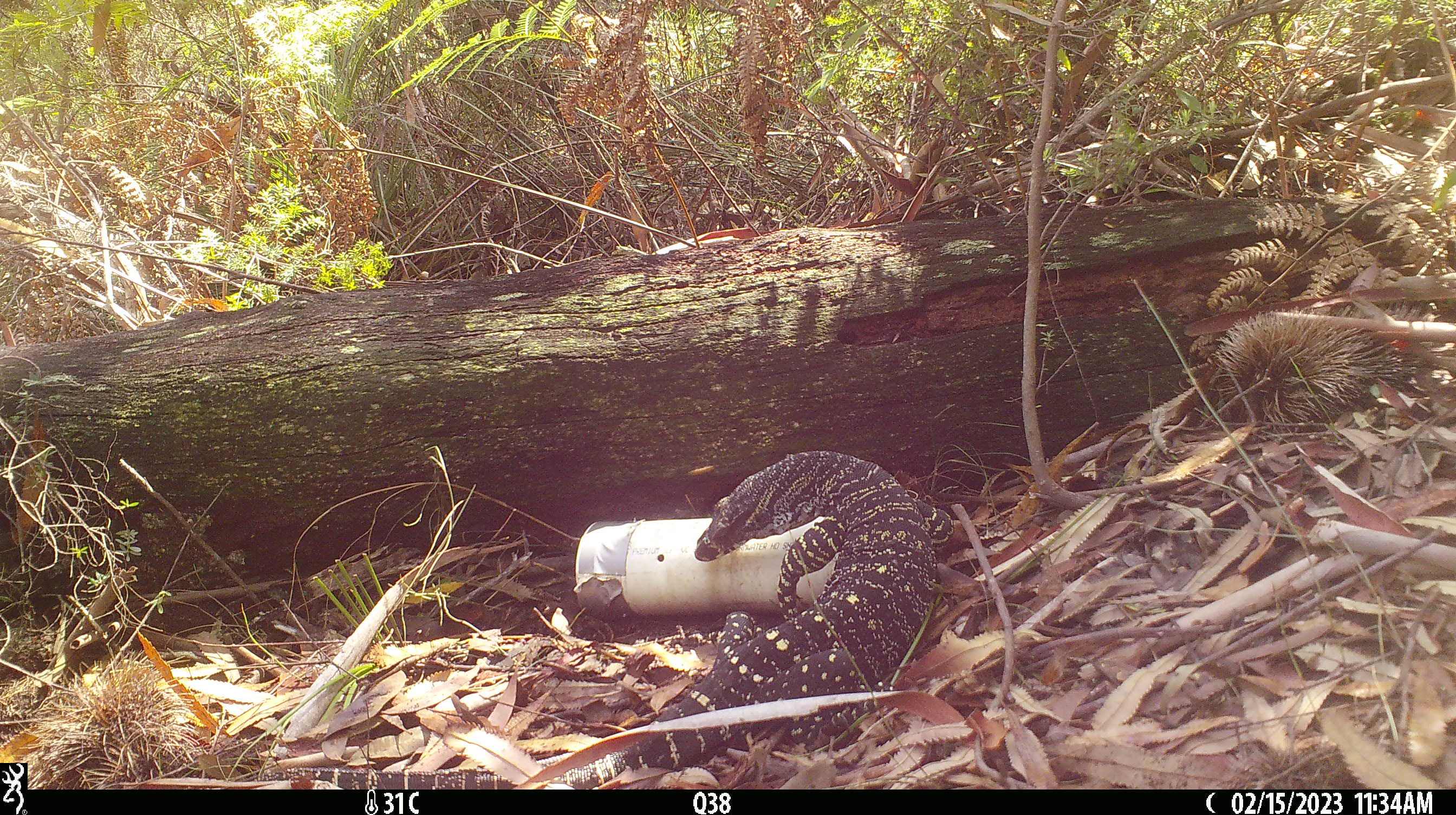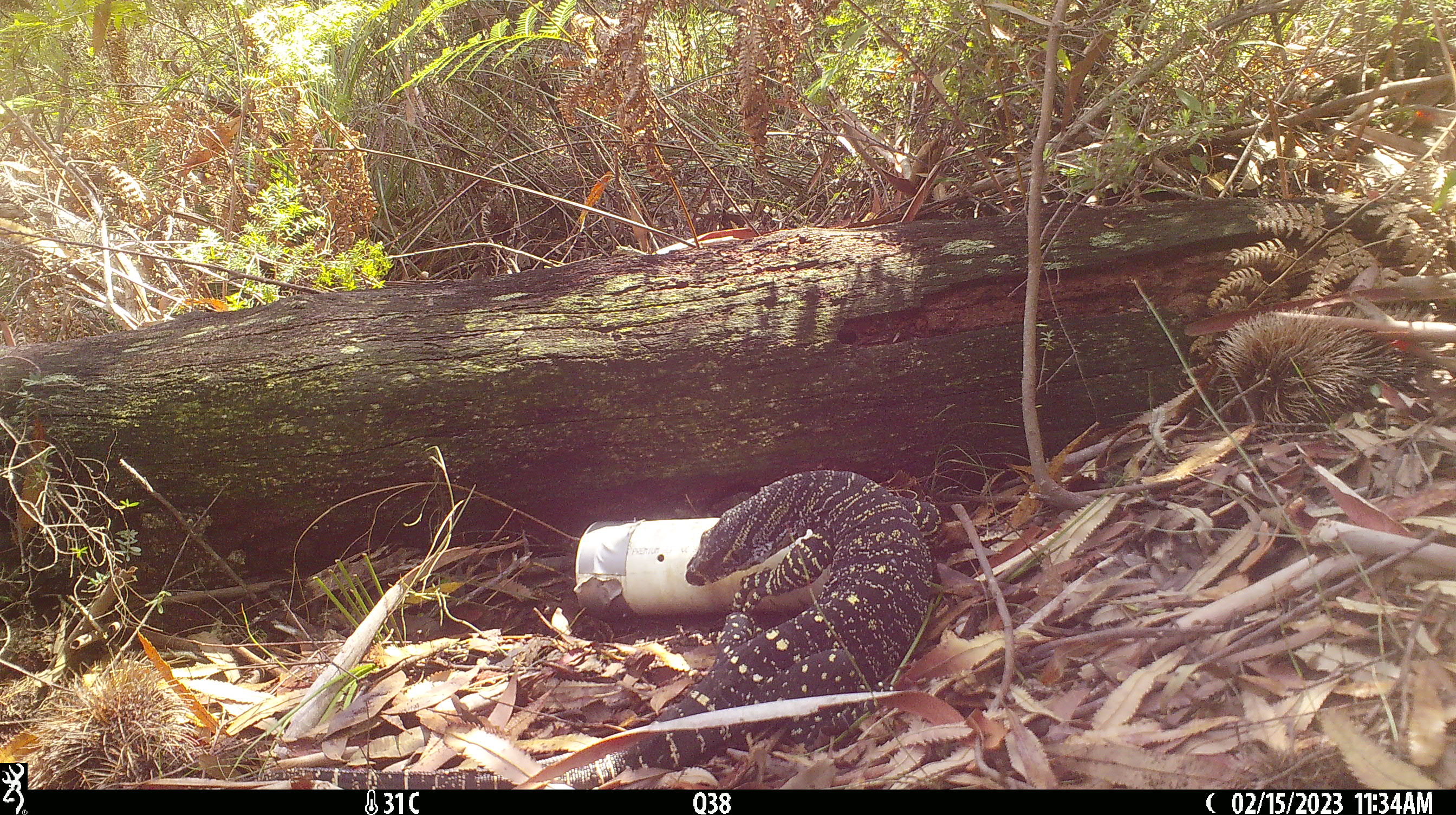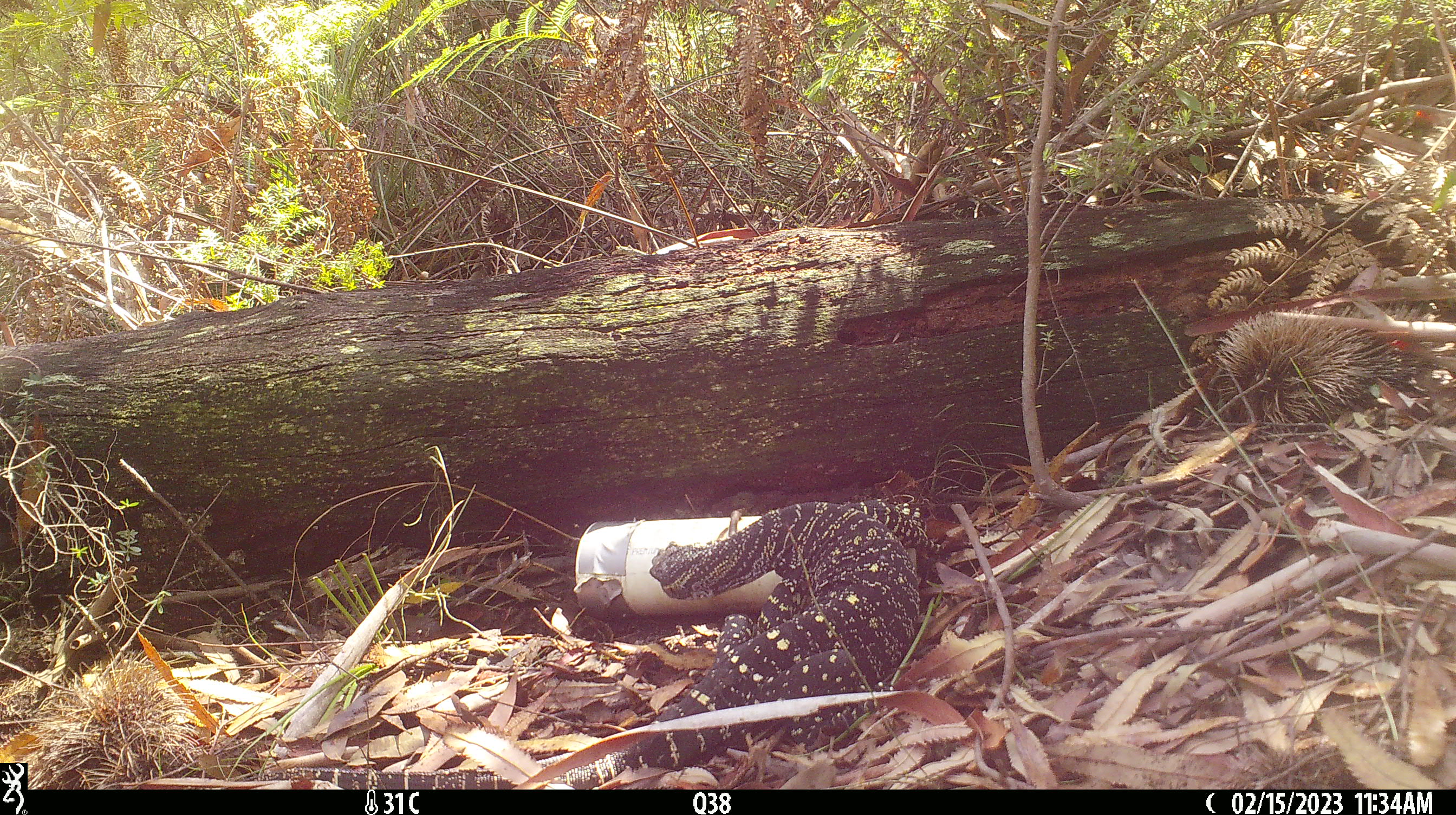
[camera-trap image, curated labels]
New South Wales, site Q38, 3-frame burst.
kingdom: Animalia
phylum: Chordata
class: Reptilia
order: Squamata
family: Varanidae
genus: Varanus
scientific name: Varanus varius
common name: lace monitor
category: goanna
Goanna (lace monitor) (Varanus varius).